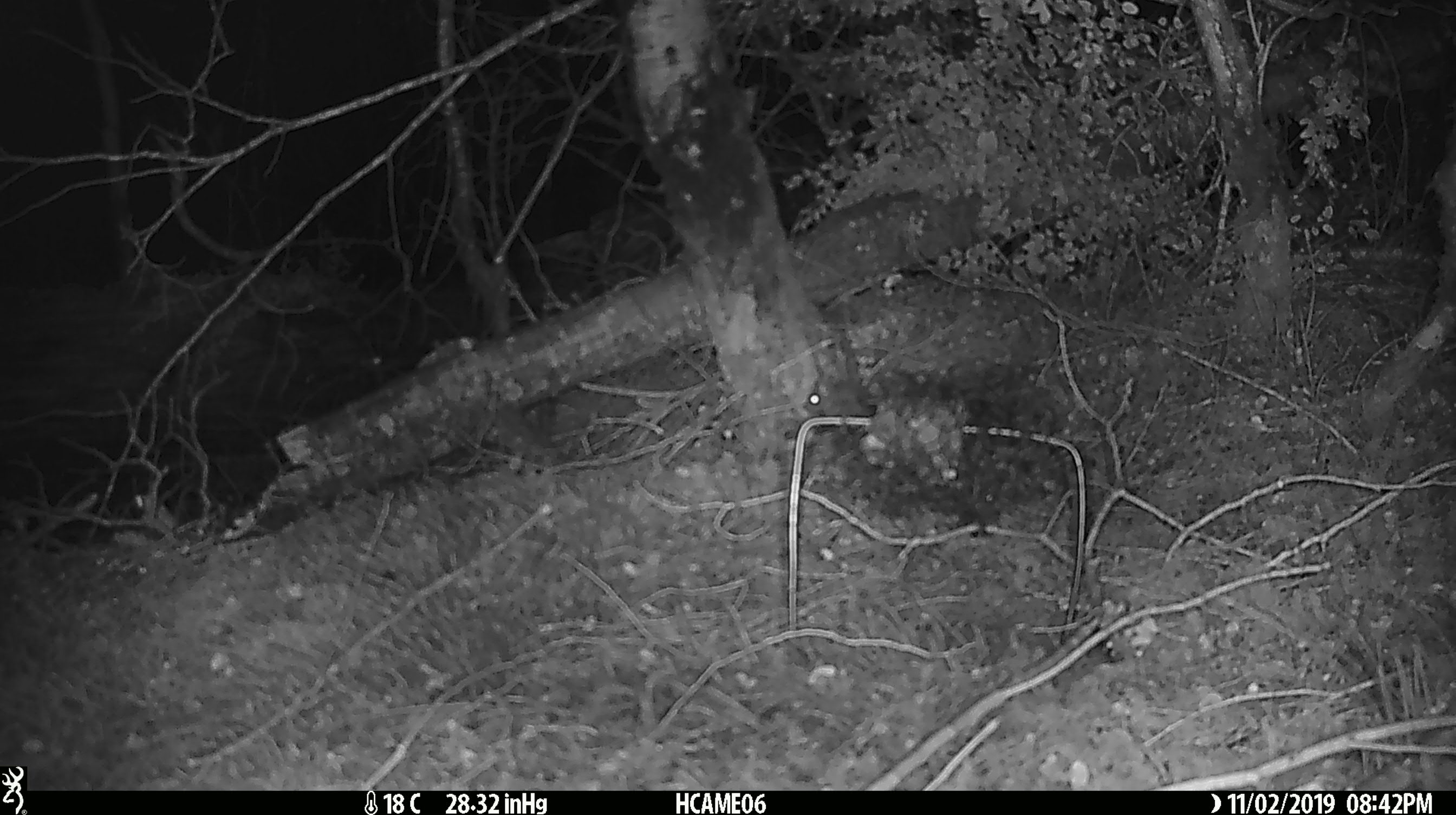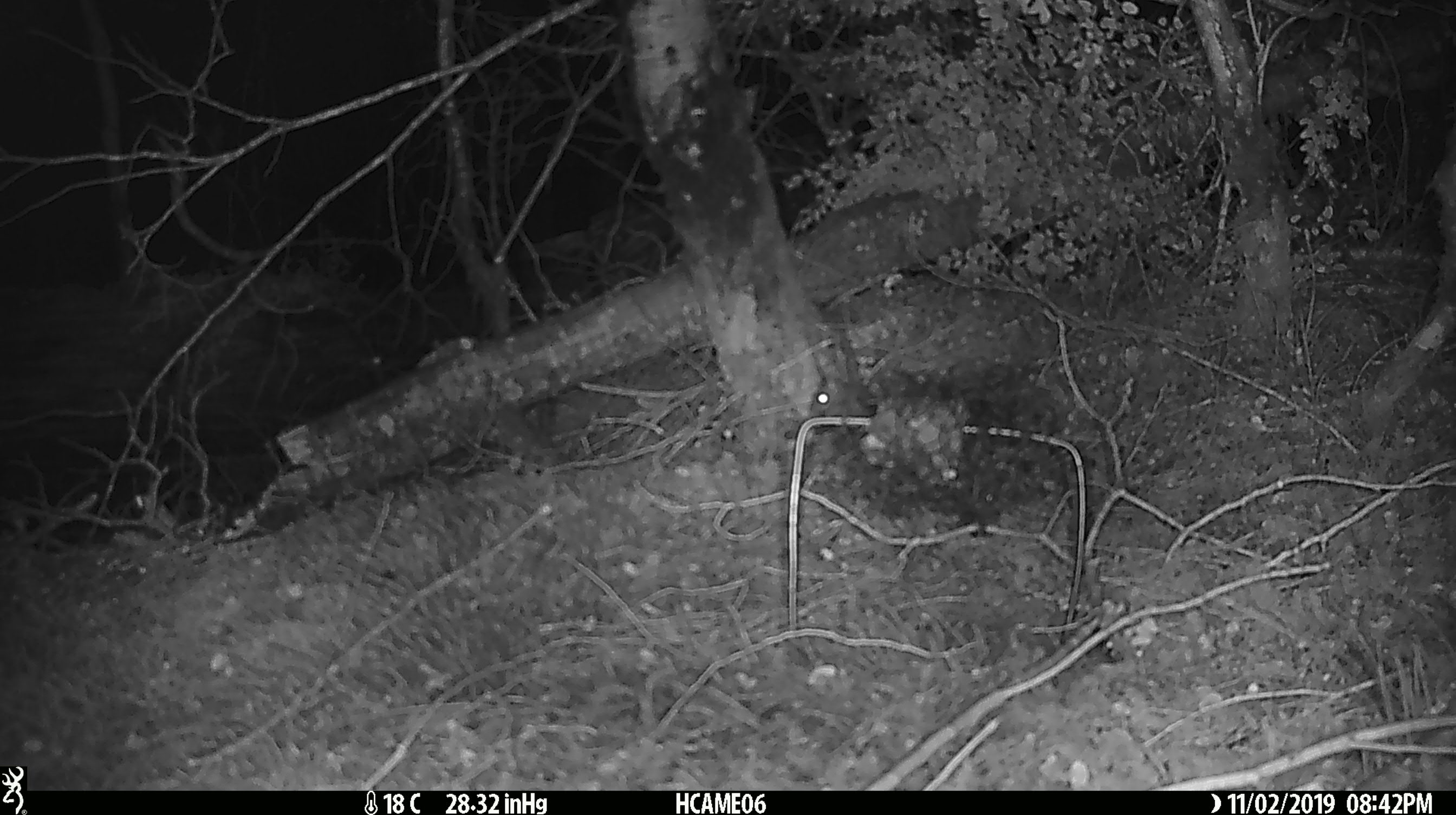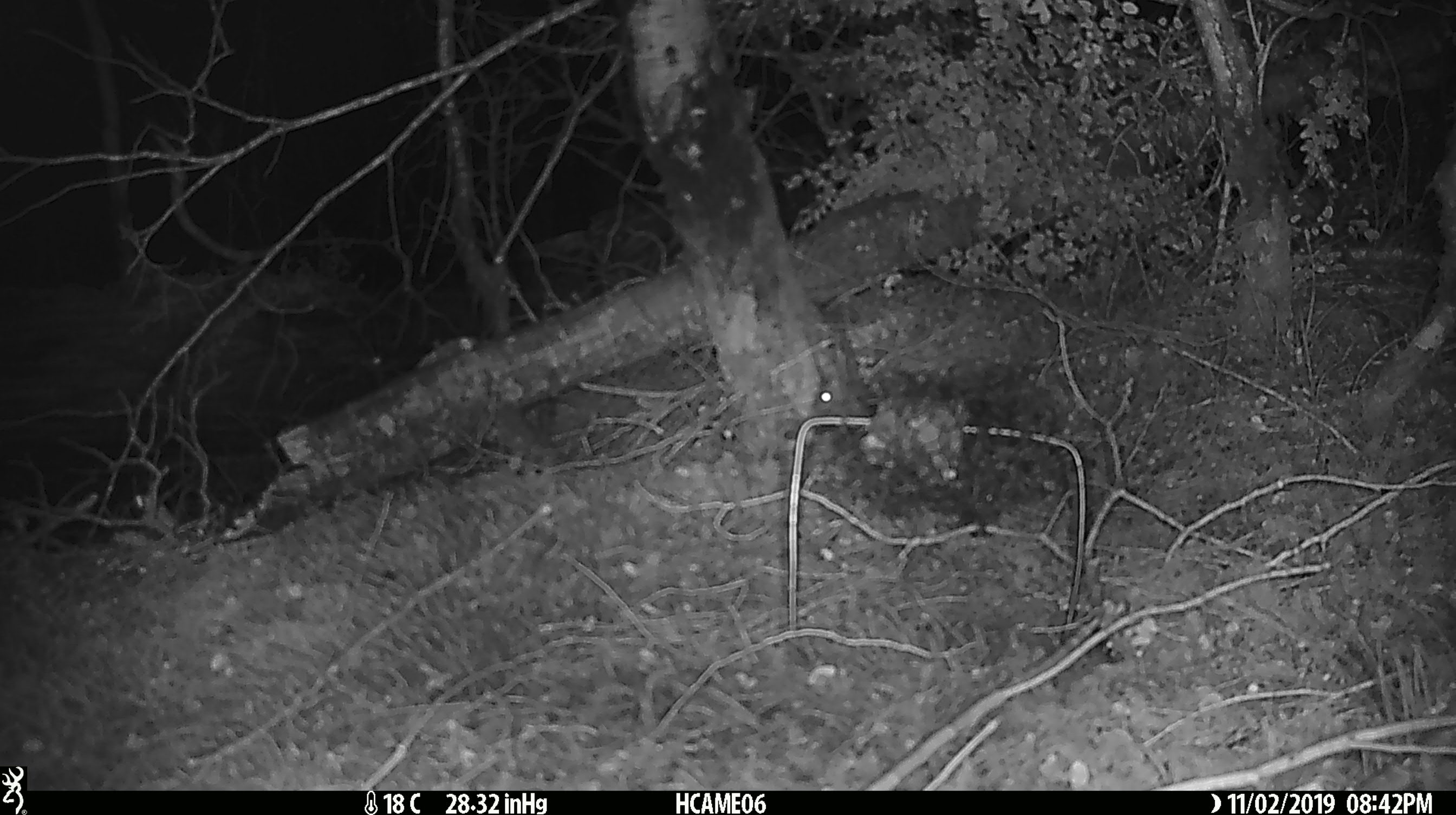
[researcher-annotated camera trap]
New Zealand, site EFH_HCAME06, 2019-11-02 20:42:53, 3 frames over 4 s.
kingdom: Animalia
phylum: Chordata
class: Mammalia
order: Rodentia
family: Muridae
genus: Mus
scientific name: Mus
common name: mouse